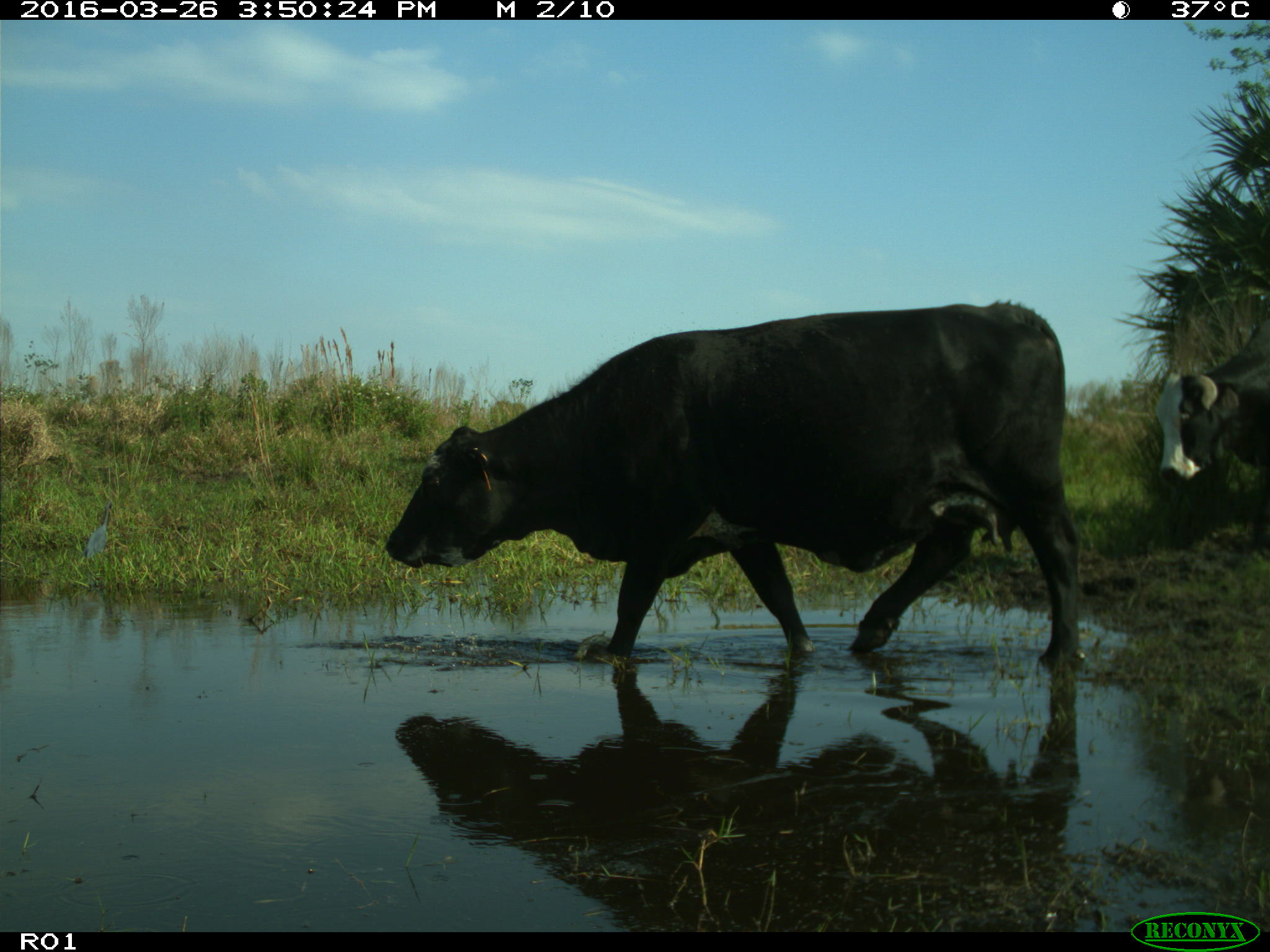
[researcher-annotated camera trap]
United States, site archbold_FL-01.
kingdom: Animalia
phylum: Chordata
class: Mammalia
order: Artiodactyla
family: Bovidae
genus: Bos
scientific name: Bos taurus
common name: domestic cow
Bos taurus (domestic cow).